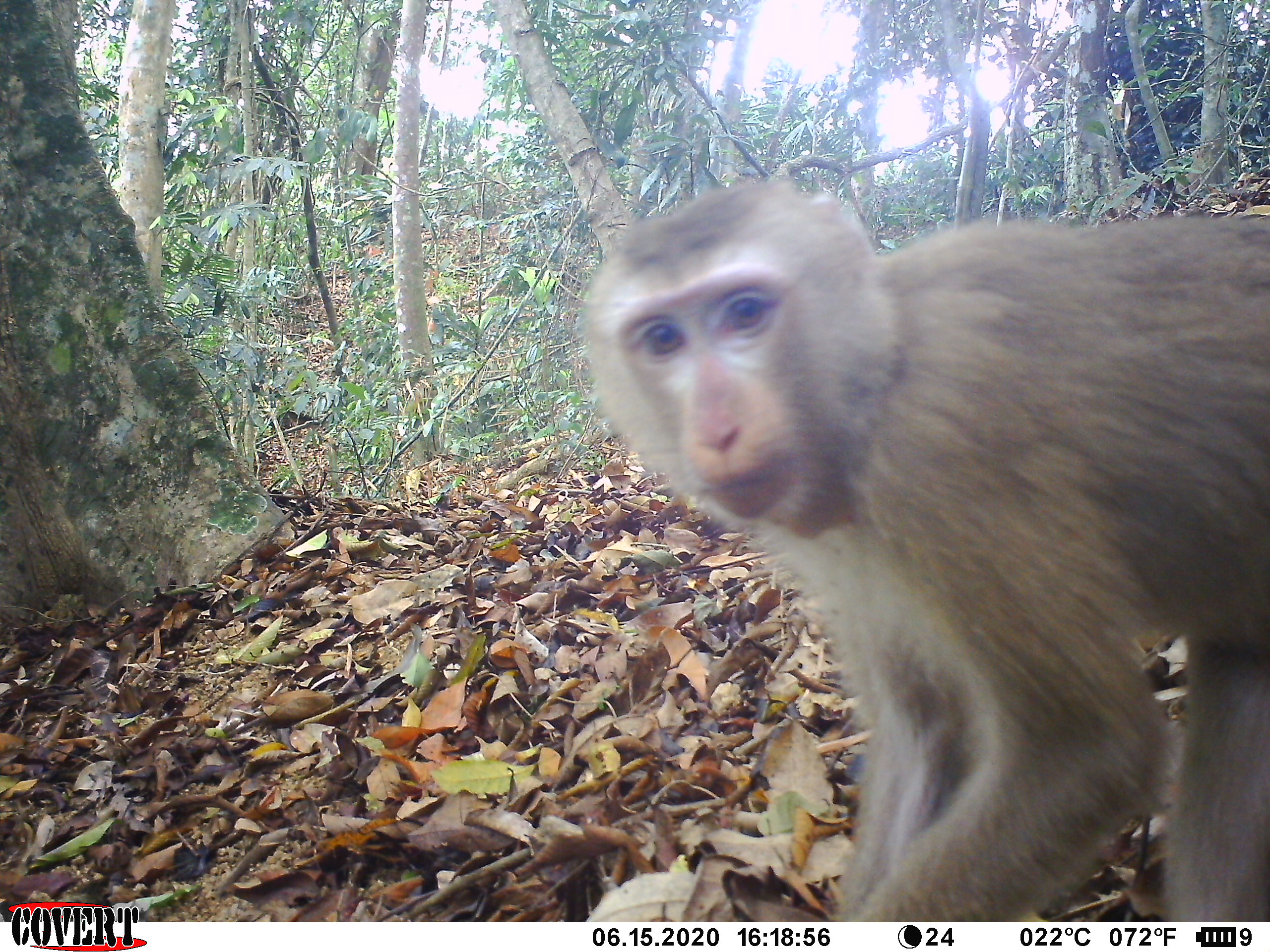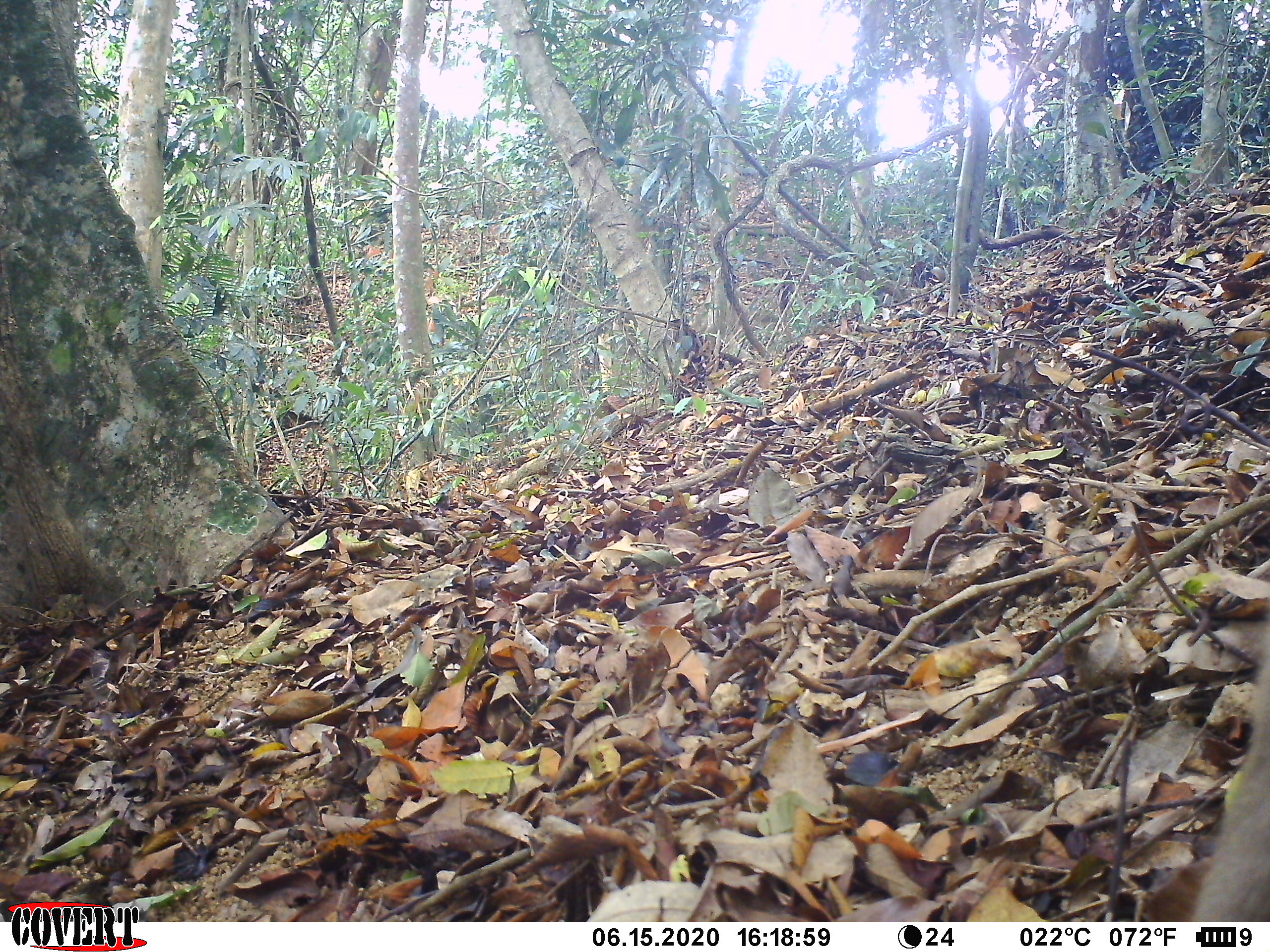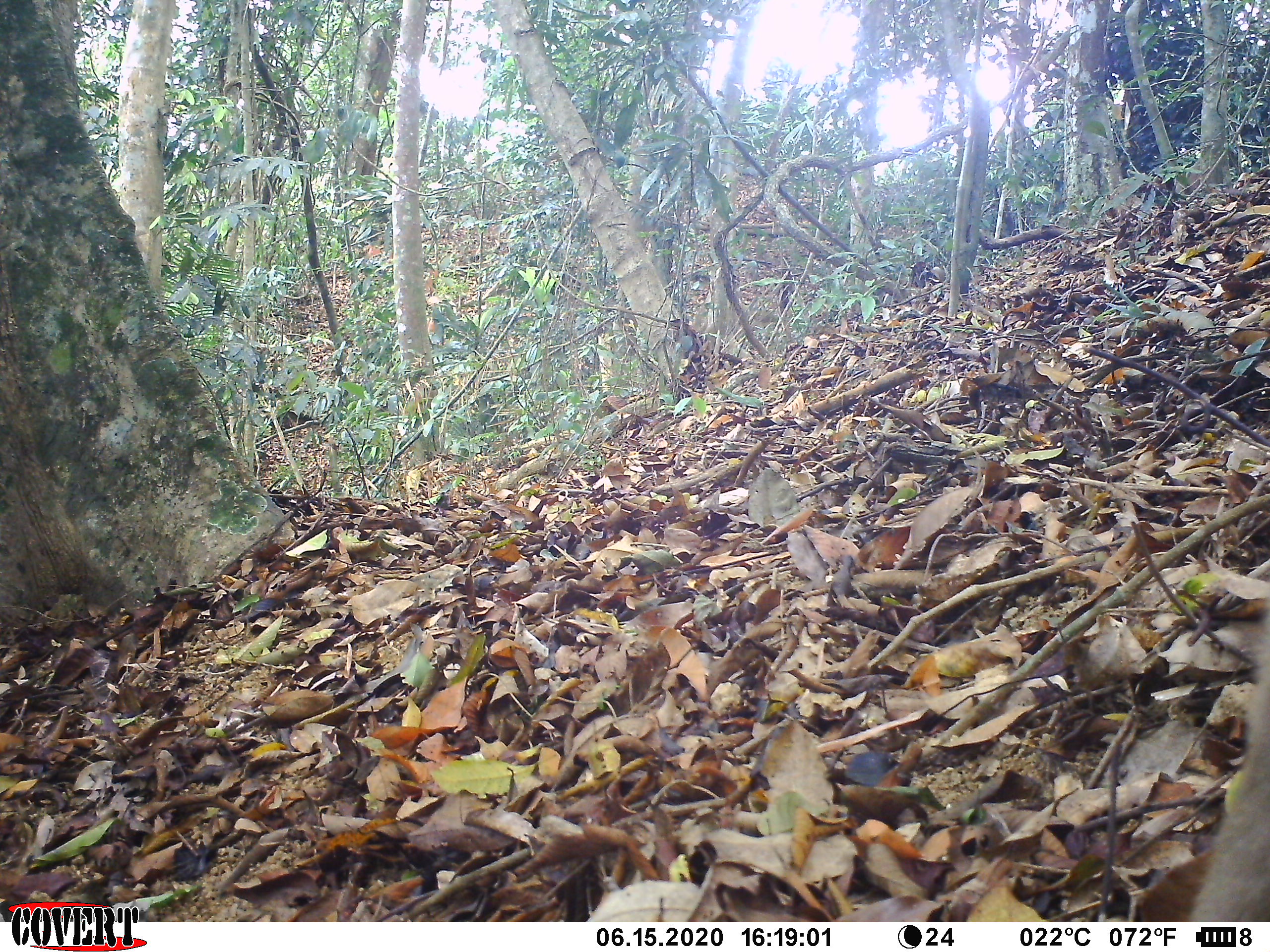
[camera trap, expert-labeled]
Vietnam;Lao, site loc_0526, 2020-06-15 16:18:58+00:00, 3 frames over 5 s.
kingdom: Animalia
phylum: Chordata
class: Mammalia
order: Primates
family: Cercopithecidae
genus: Macaca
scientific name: Macaca nemestrina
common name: pig-tailed macaque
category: pig tailed macaque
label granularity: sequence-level